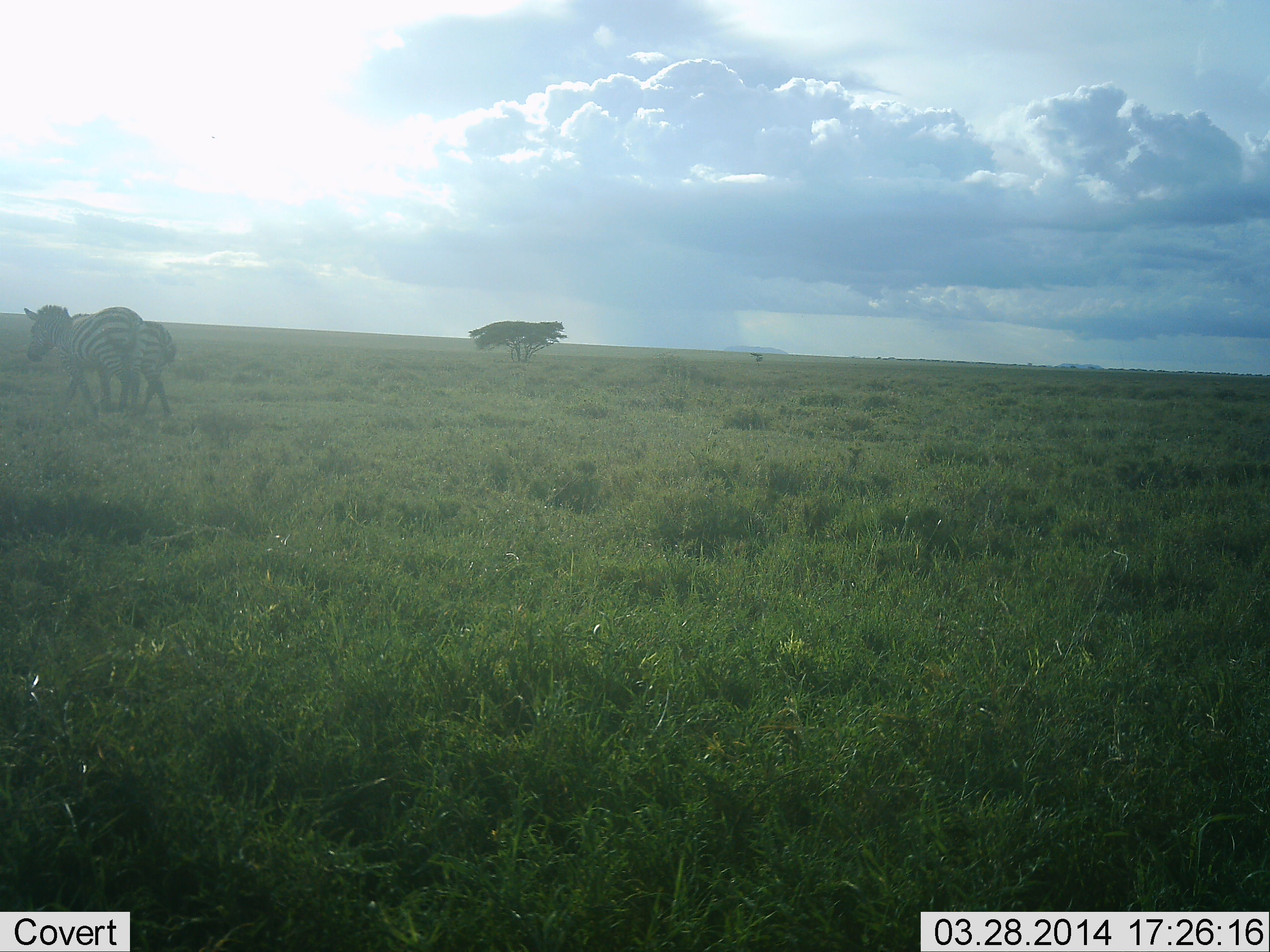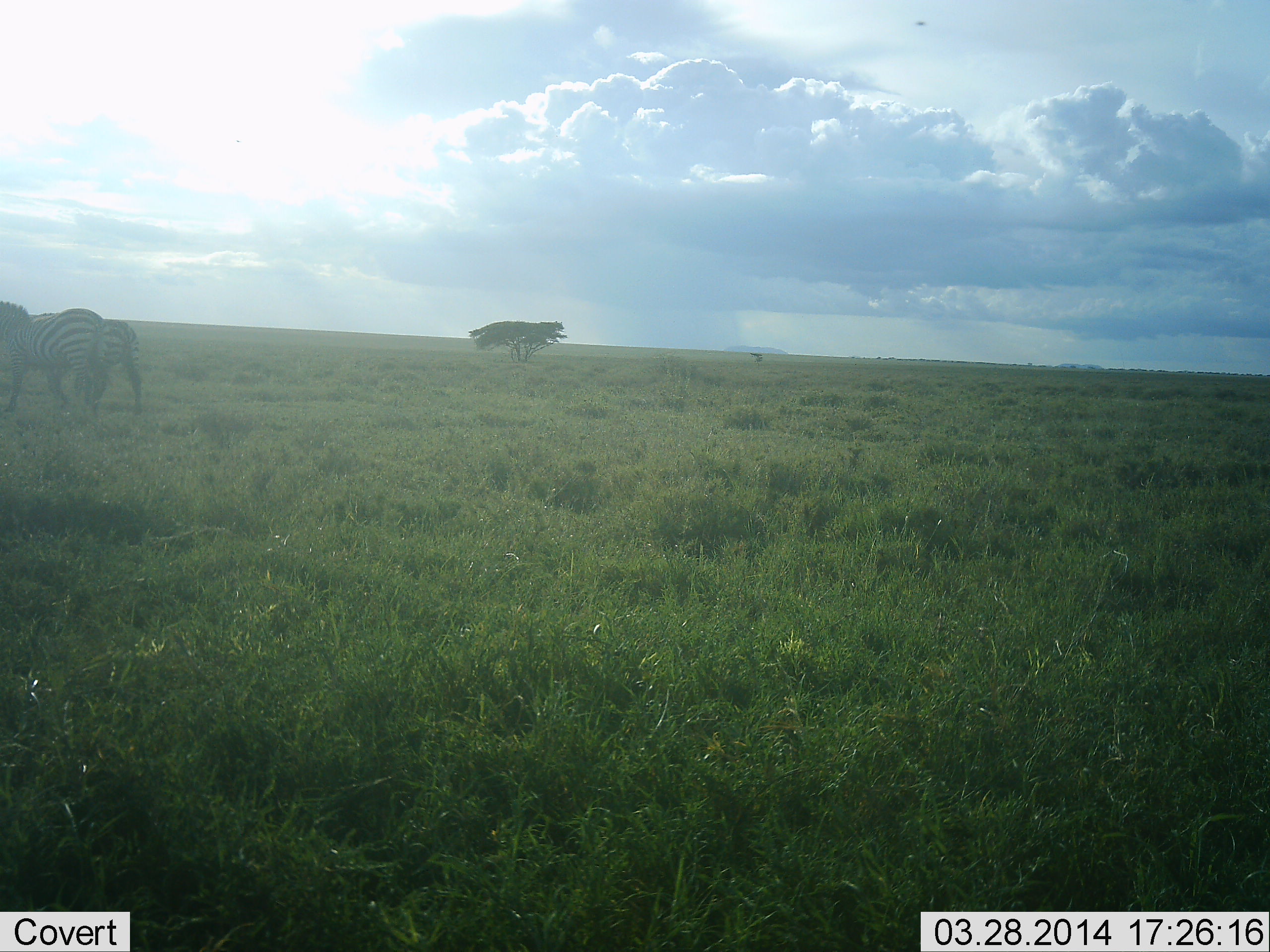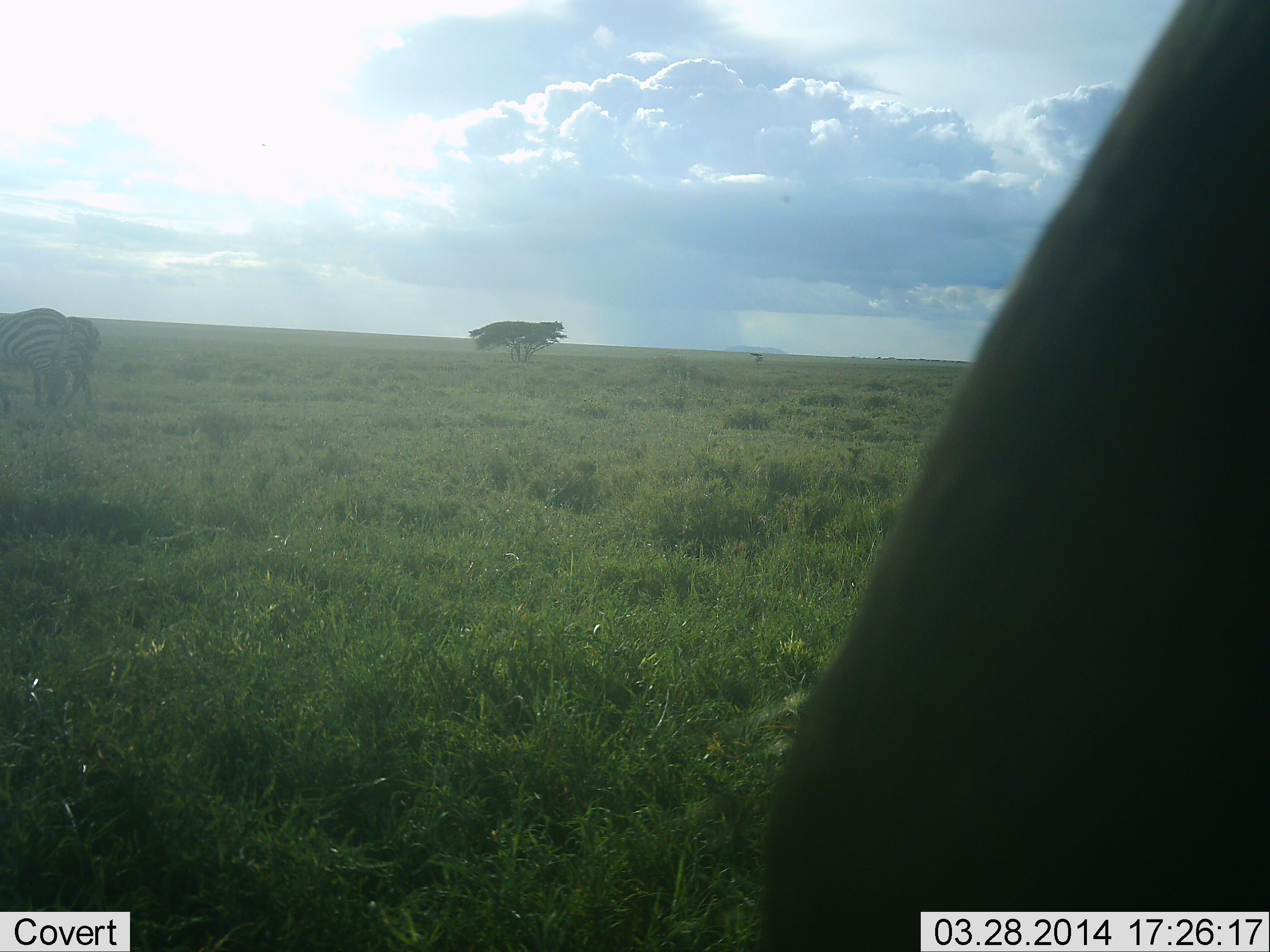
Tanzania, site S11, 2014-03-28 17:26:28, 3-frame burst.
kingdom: Animalia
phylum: Chordata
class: Mammalia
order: Perissodactyla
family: Equidae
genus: Equus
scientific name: Equus quagga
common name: plains zebra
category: zebra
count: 3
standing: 25%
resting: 0%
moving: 92%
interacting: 8%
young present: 8%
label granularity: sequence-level